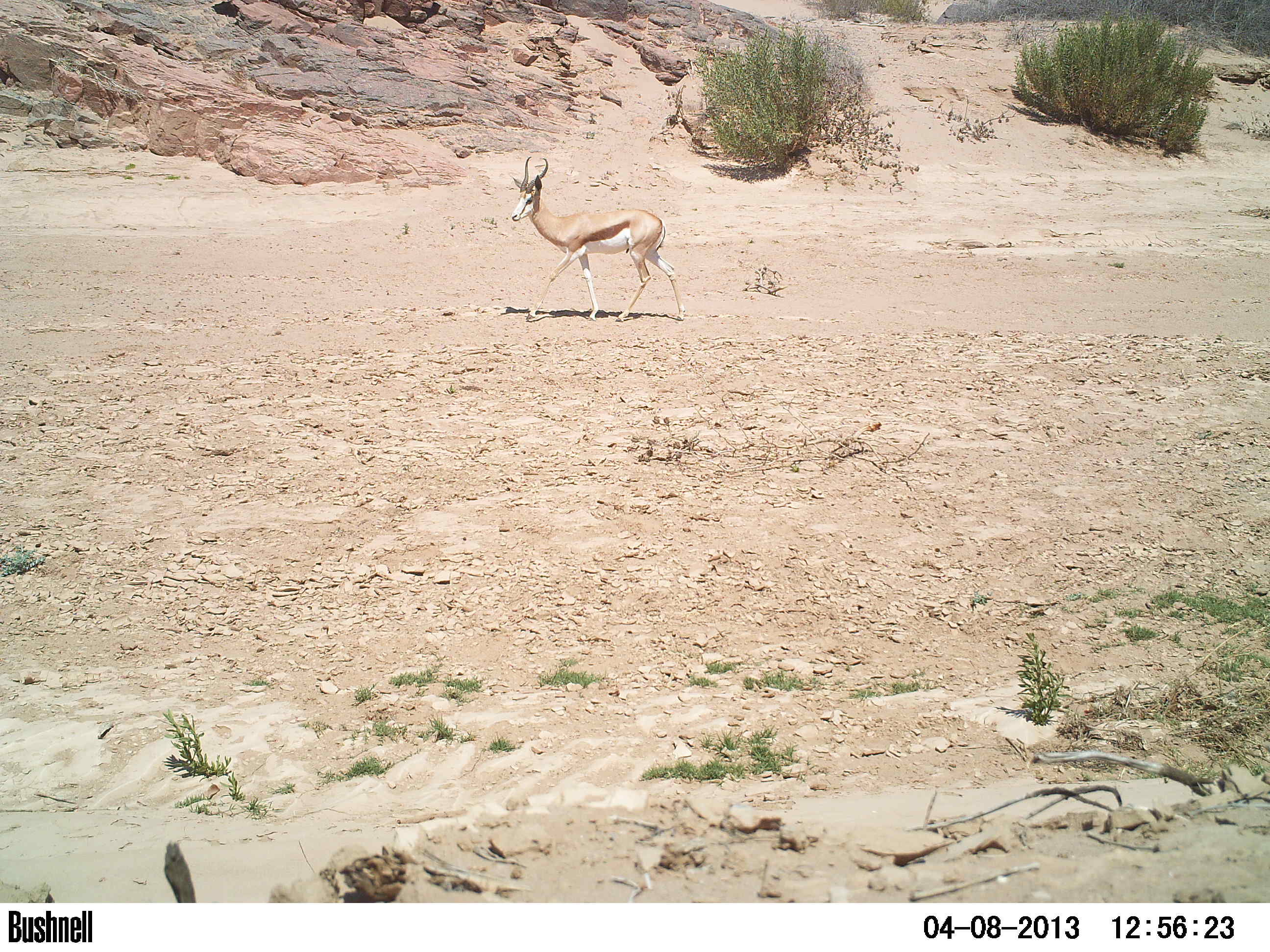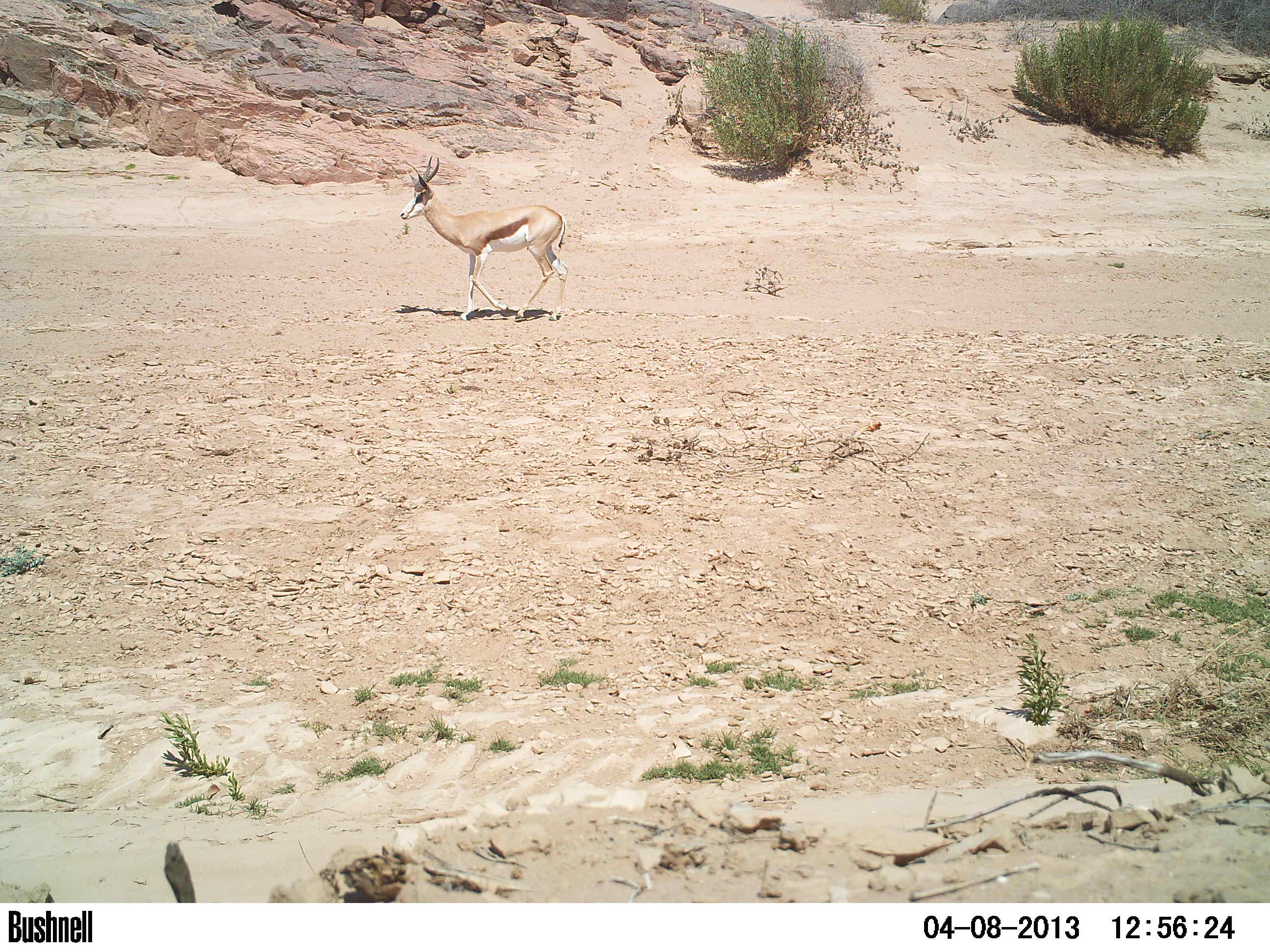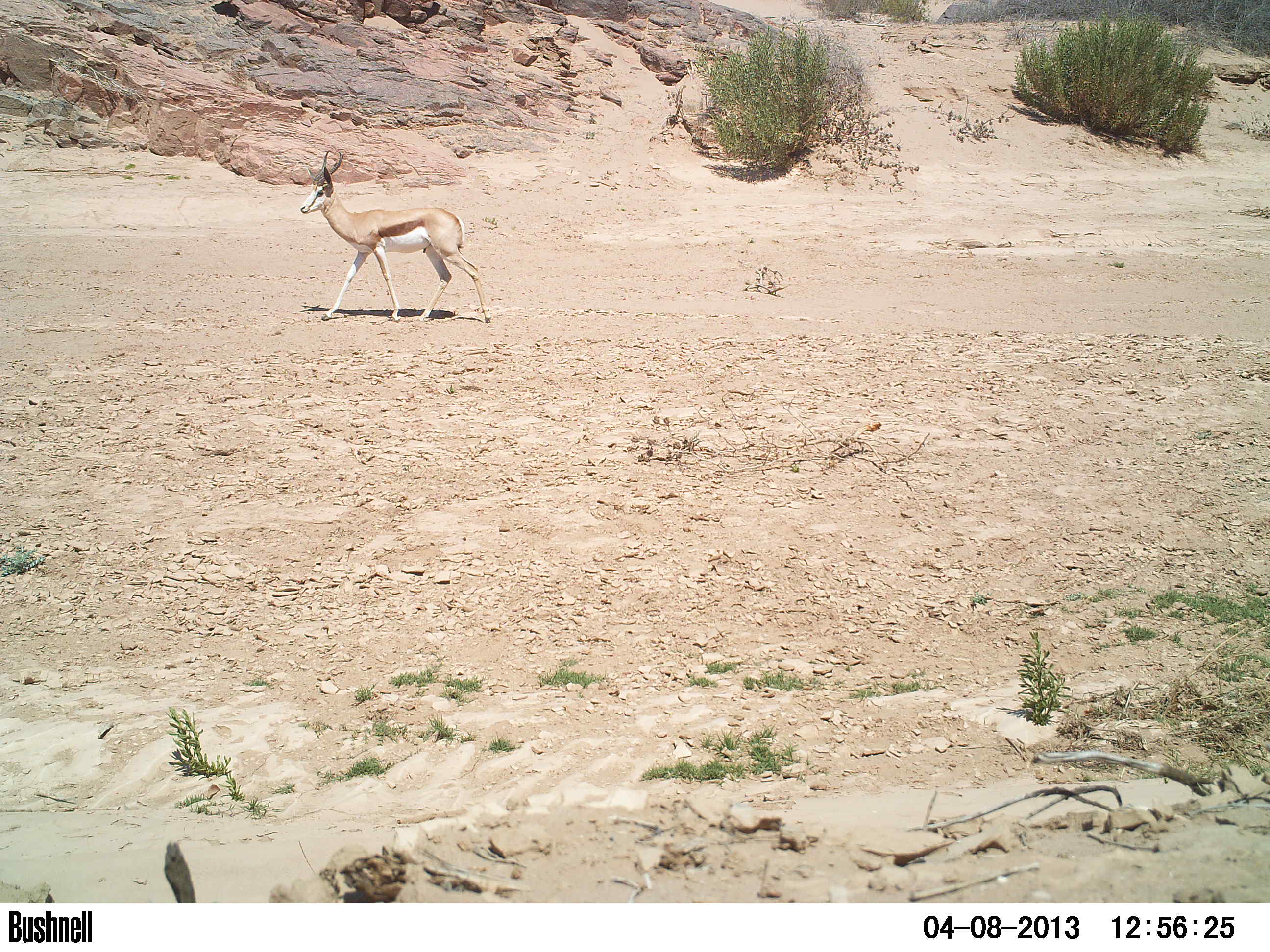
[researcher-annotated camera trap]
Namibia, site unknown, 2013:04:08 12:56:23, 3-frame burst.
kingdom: Animalia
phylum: Chordata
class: Mammalia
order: Artiodactyla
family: Bovidae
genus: Antidorcas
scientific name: Antidorcas marsupialis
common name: springbok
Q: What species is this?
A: Antidorcas marsupialis (springbok).